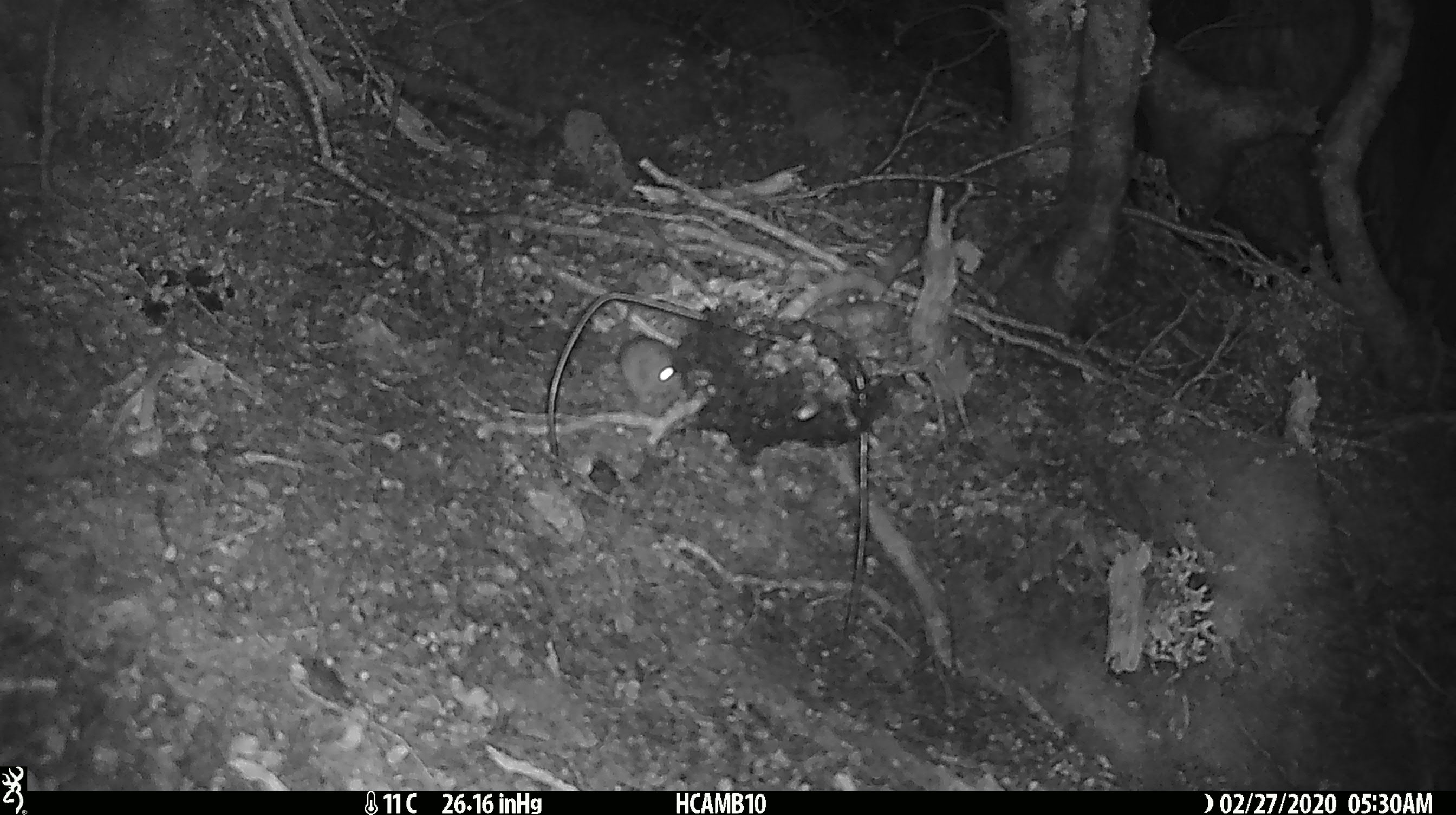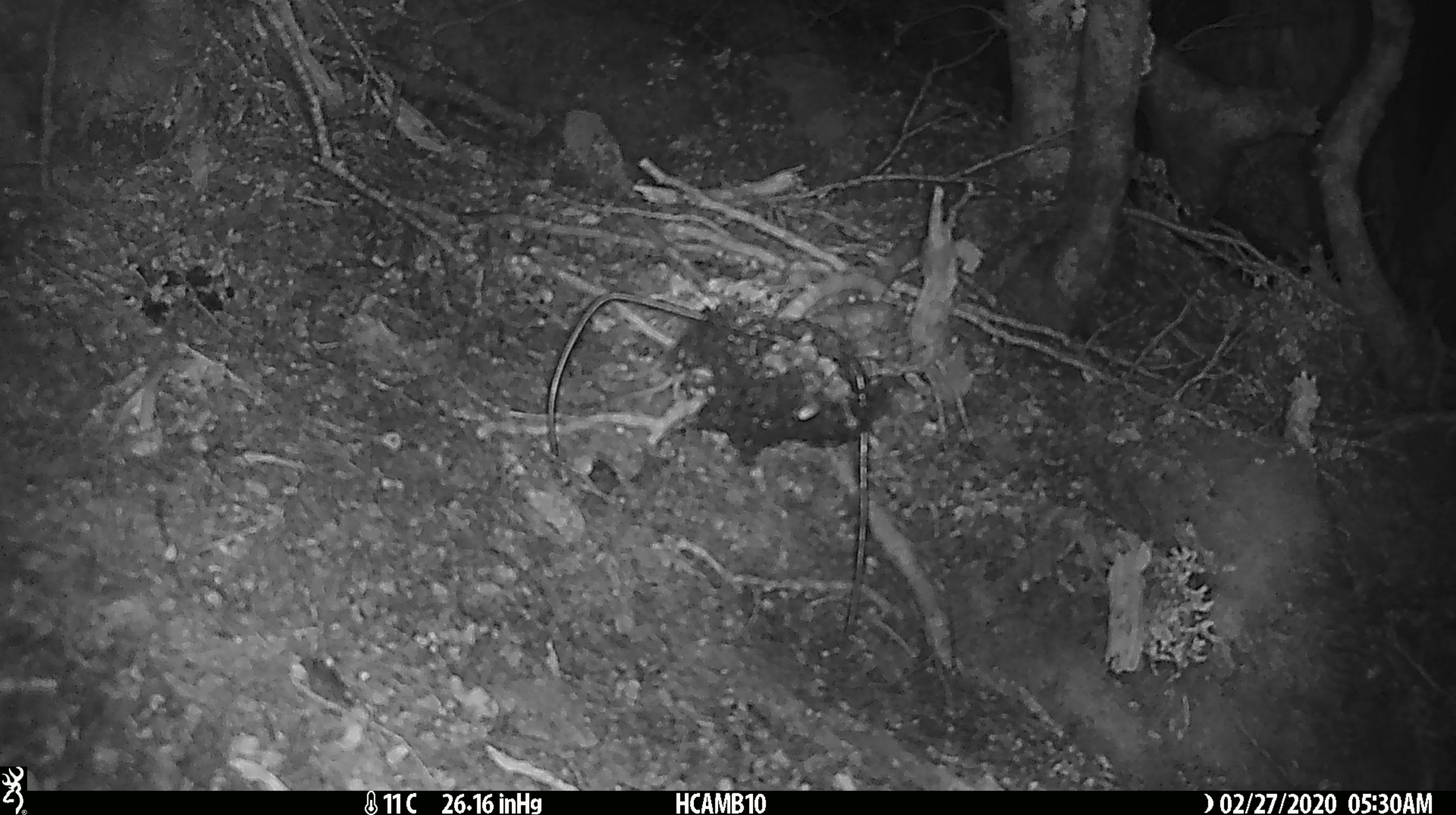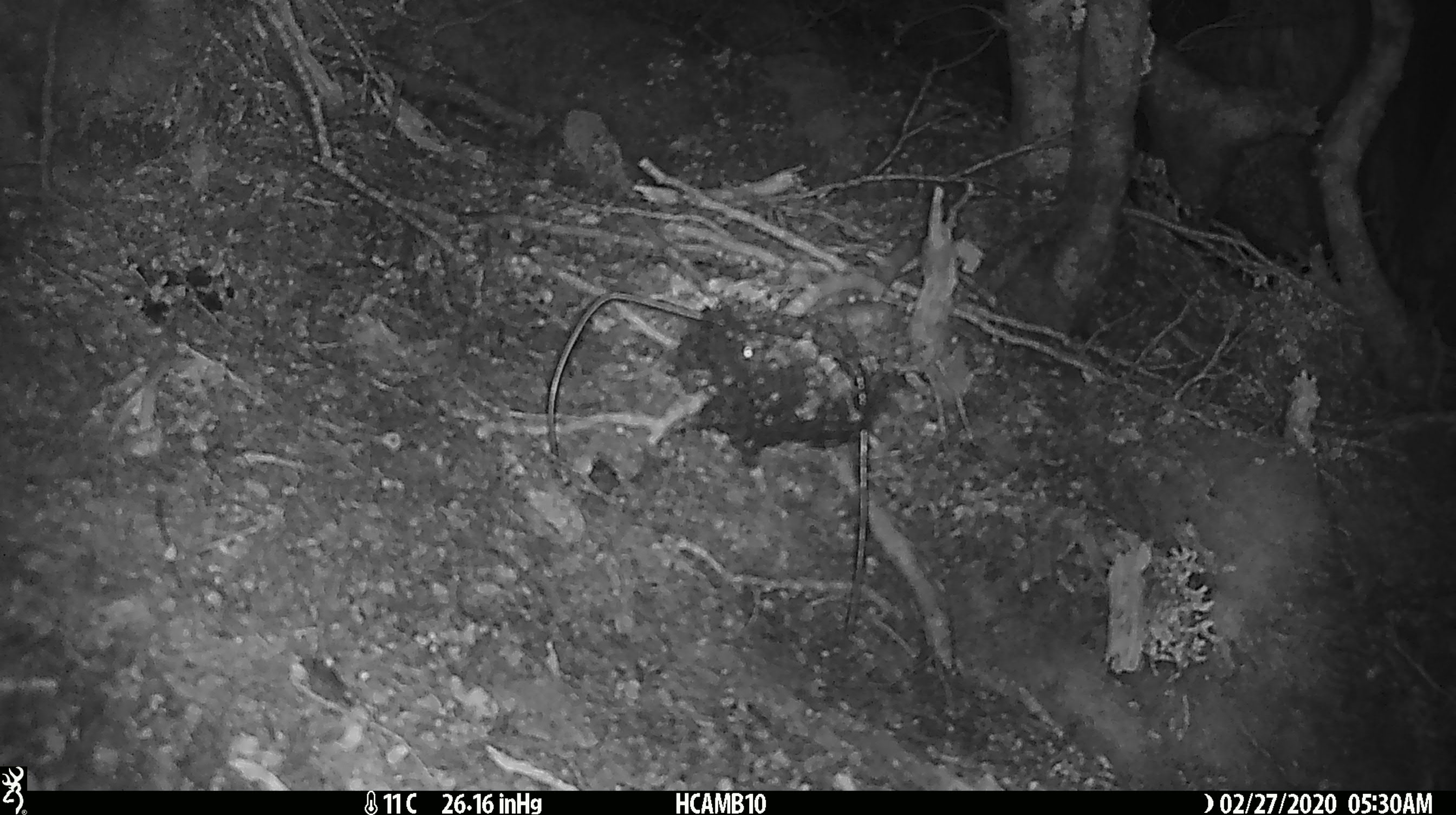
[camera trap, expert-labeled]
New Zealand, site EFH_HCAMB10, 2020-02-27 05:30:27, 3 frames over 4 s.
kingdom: Animalia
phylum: Chordata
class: Mammalia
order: Rodentia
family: Muridae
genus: Mus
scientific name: Mus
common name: mouse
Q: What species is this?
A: Mouse (Mus).